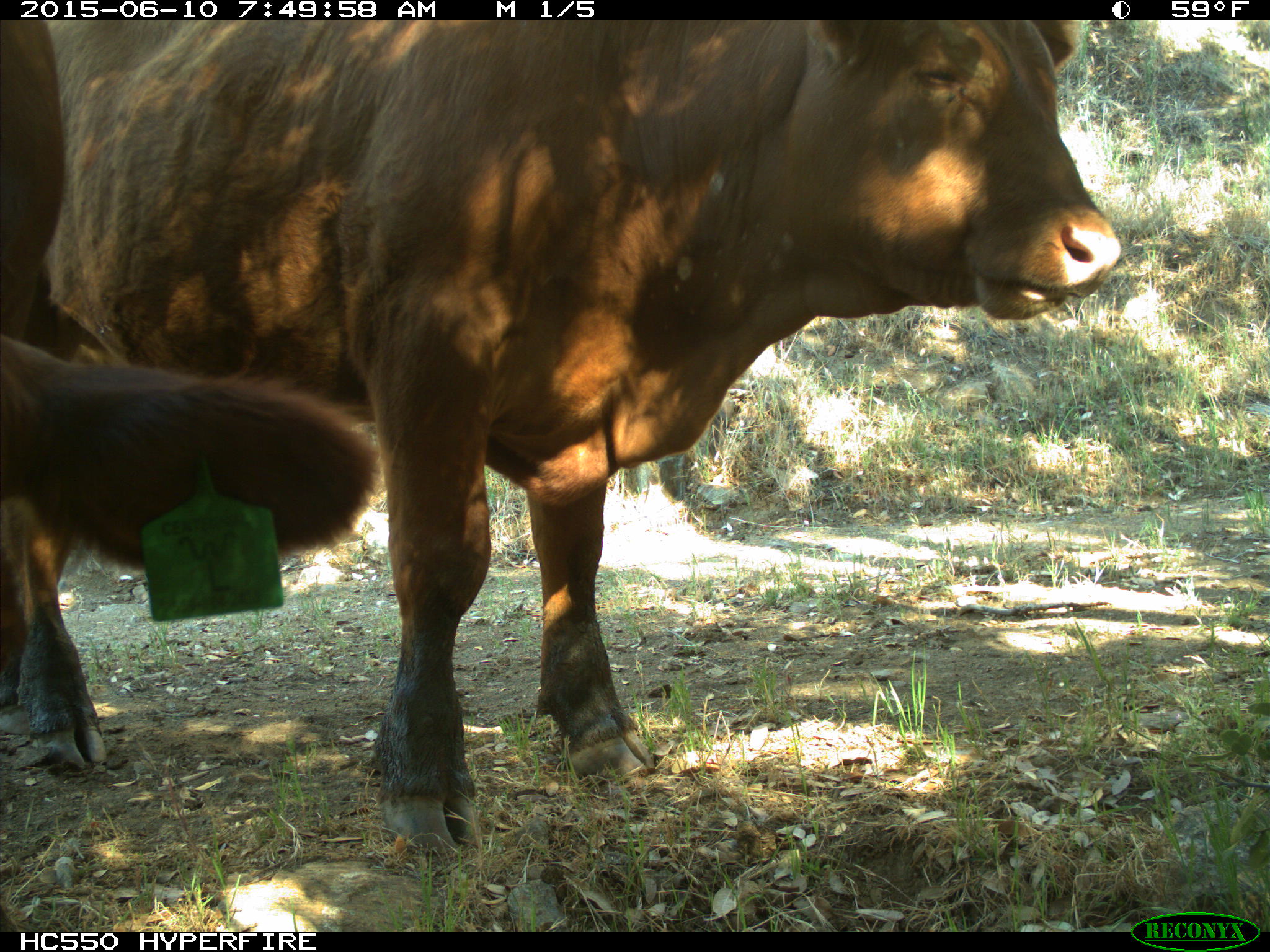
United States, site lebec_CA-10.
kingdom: Animalia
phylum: Chordata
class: Mammalia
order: Artiodactyla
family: Bovidae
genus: Bos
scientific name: Bos taurus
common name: domestic cow